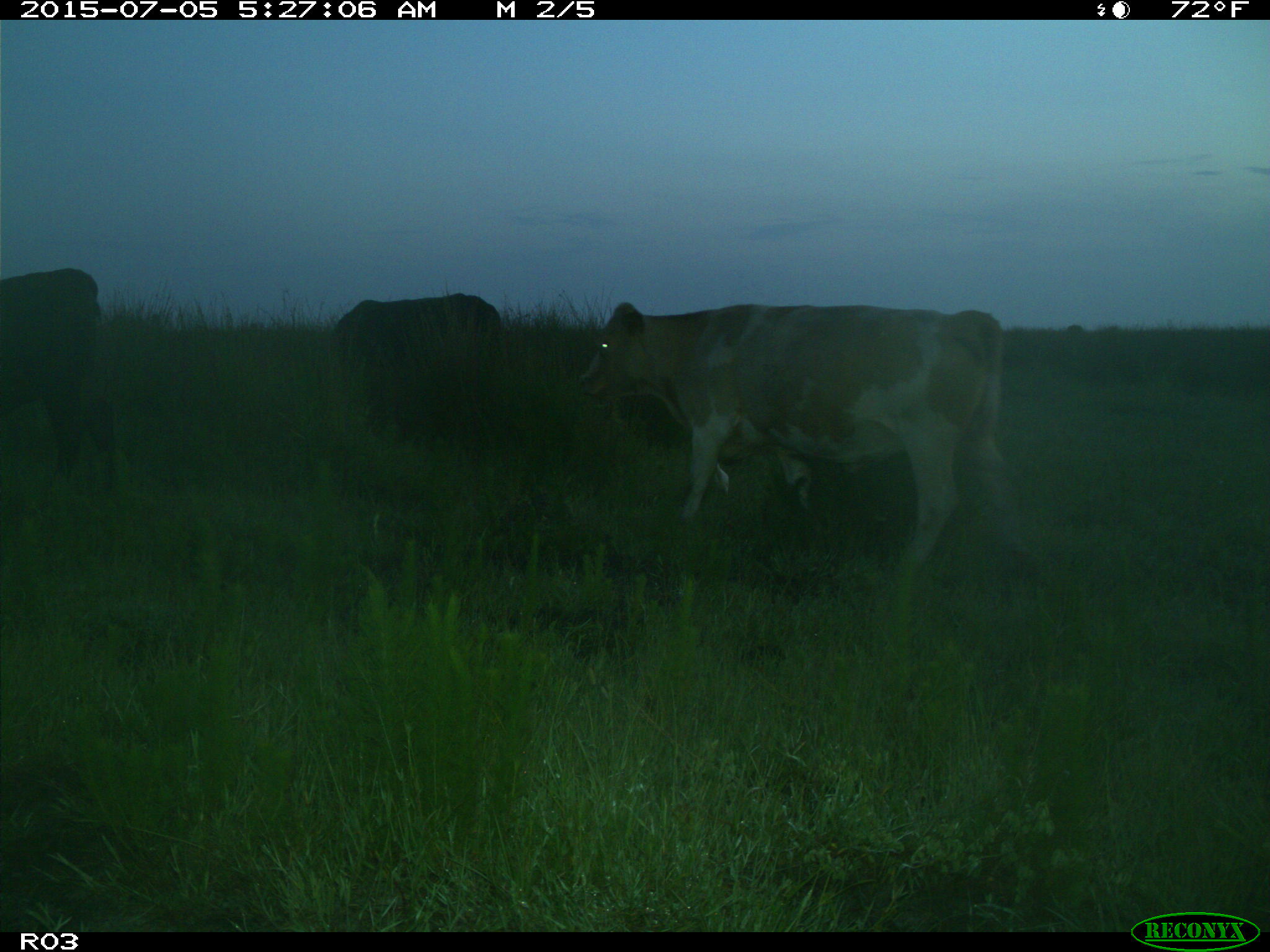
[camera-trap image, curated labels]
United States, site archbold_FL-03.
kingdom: Animalia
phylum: Chordata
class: Mammalia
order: Artiodactyla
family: Bovidae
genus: Bos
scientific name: Bos taurus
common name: domestic cow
Bos taurus (domestic cow).